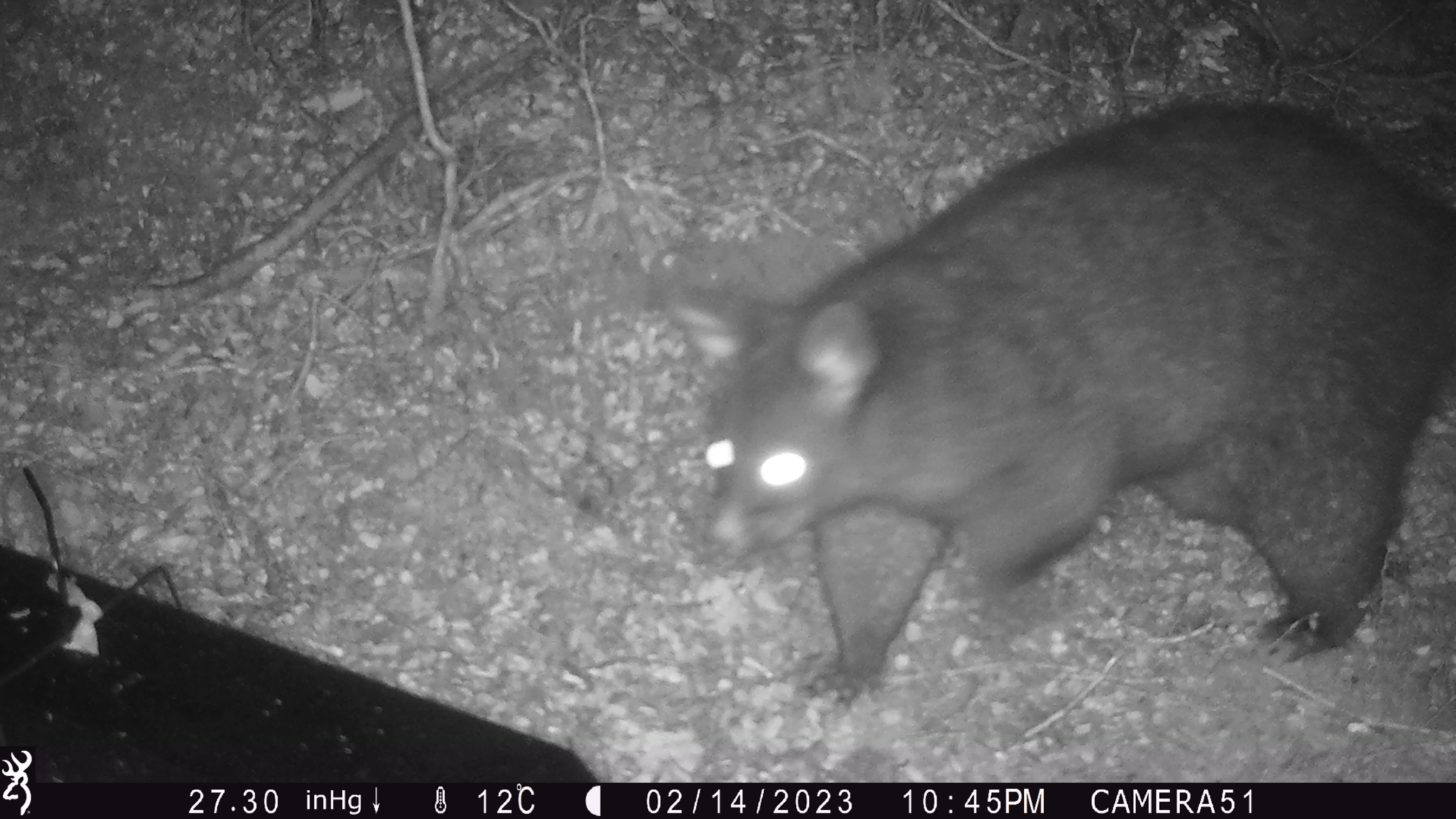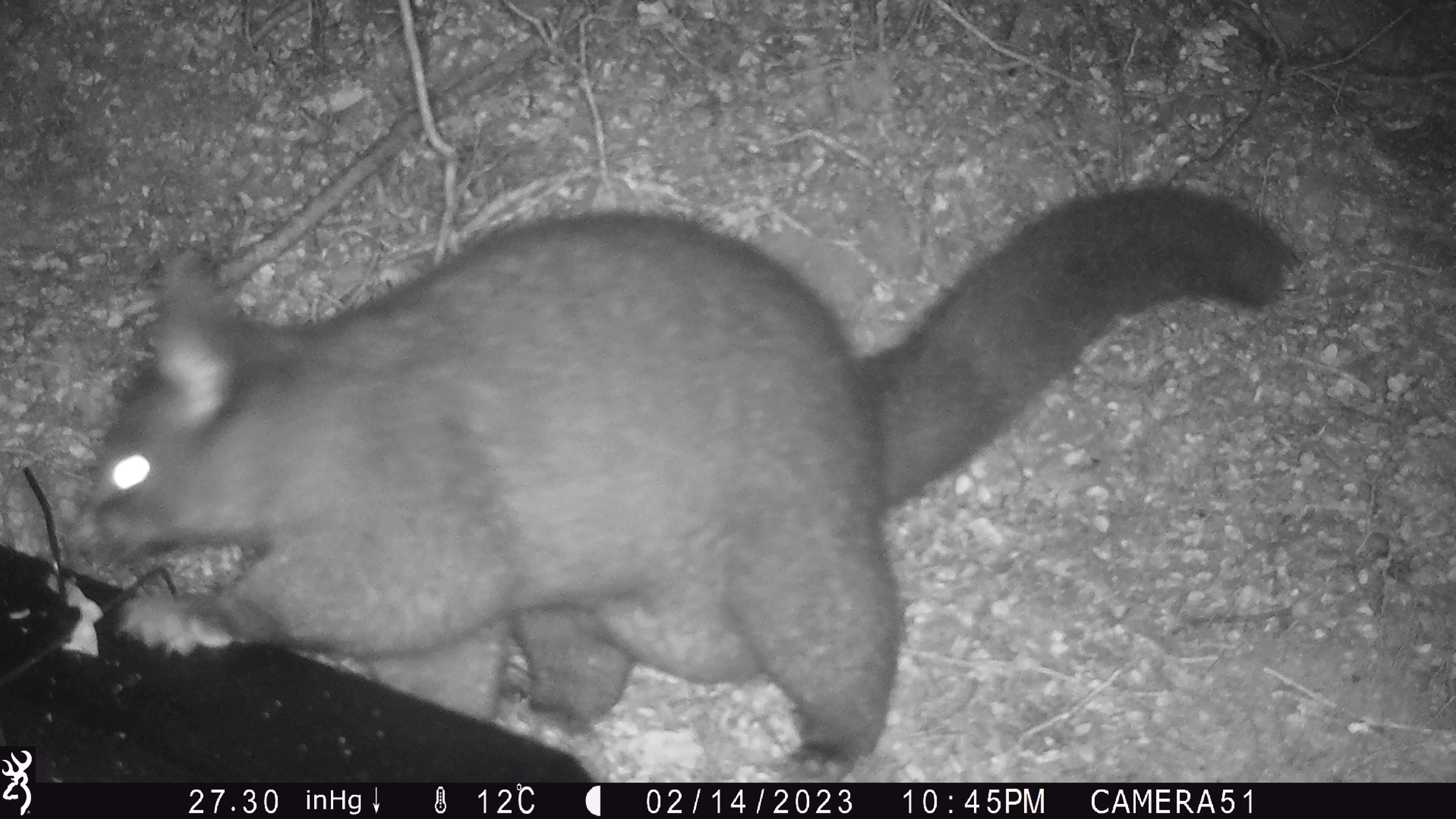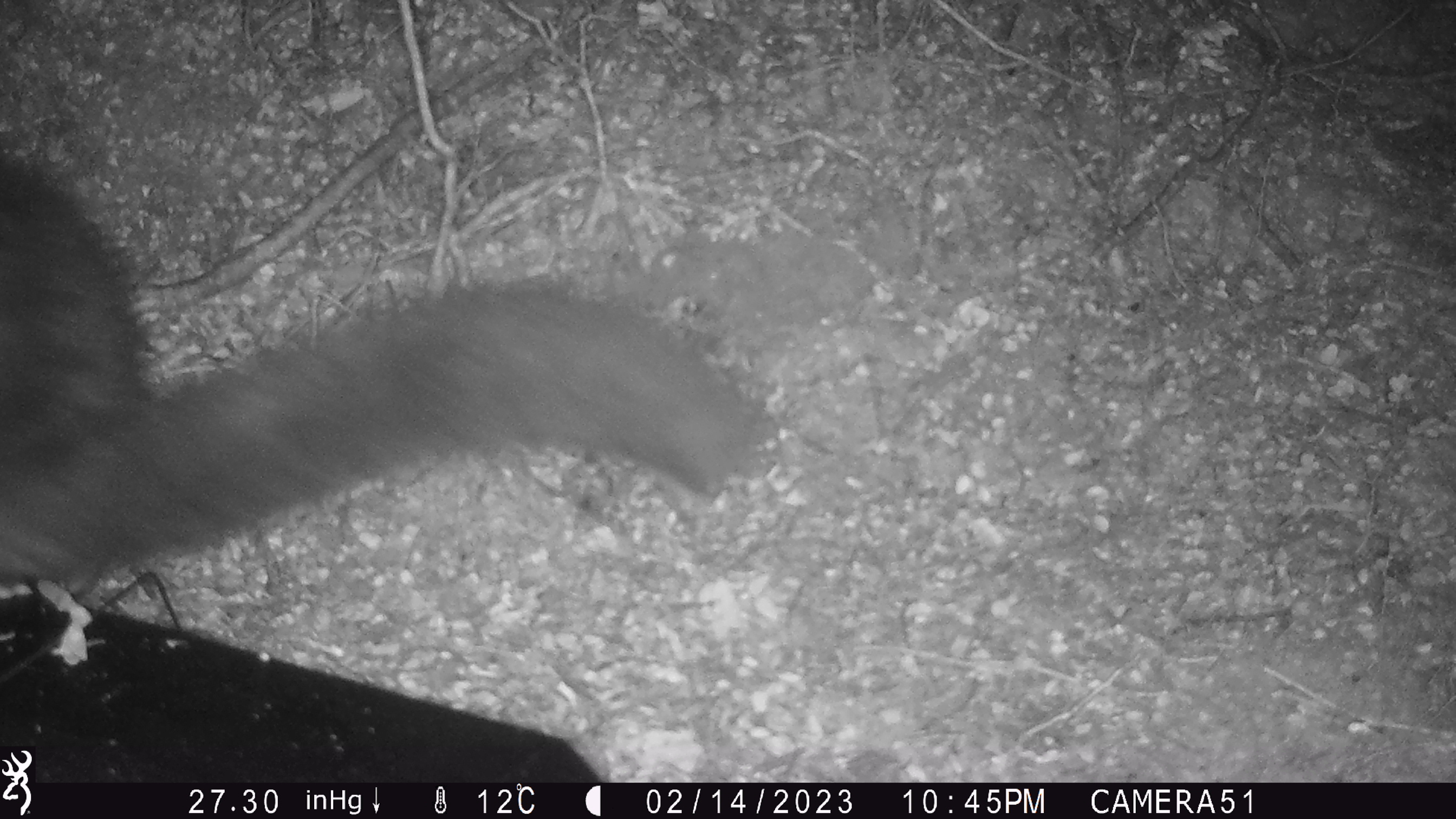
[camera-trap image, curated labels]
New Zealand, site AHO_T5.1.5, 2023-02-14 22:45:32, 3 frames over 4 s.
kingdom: Animalia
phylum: Chordata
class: Mammalia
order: Carnivora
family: Mustelidae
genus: Mustela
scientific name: Mustela erminea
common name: stoat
Stoat (Mustela erminea).